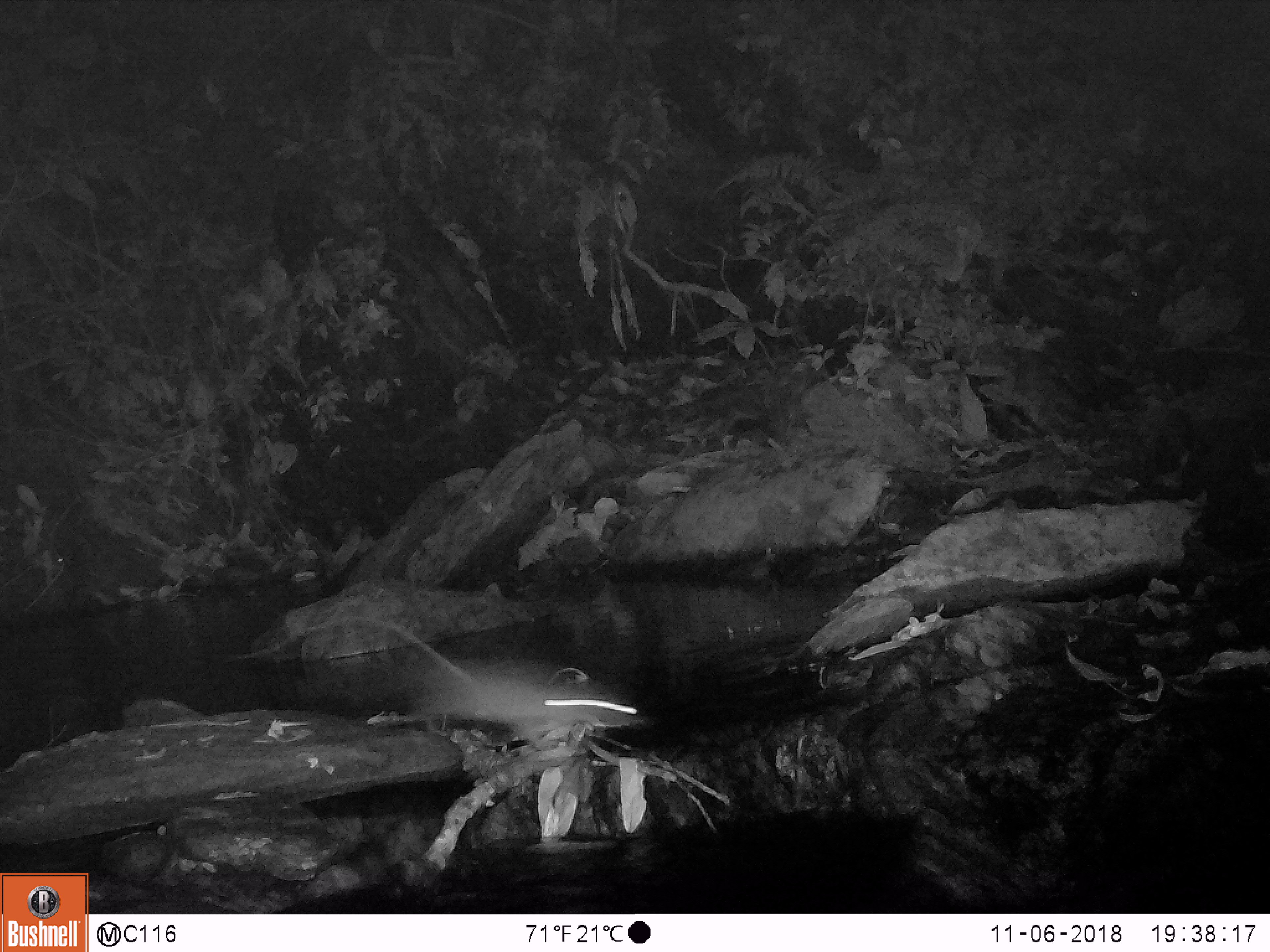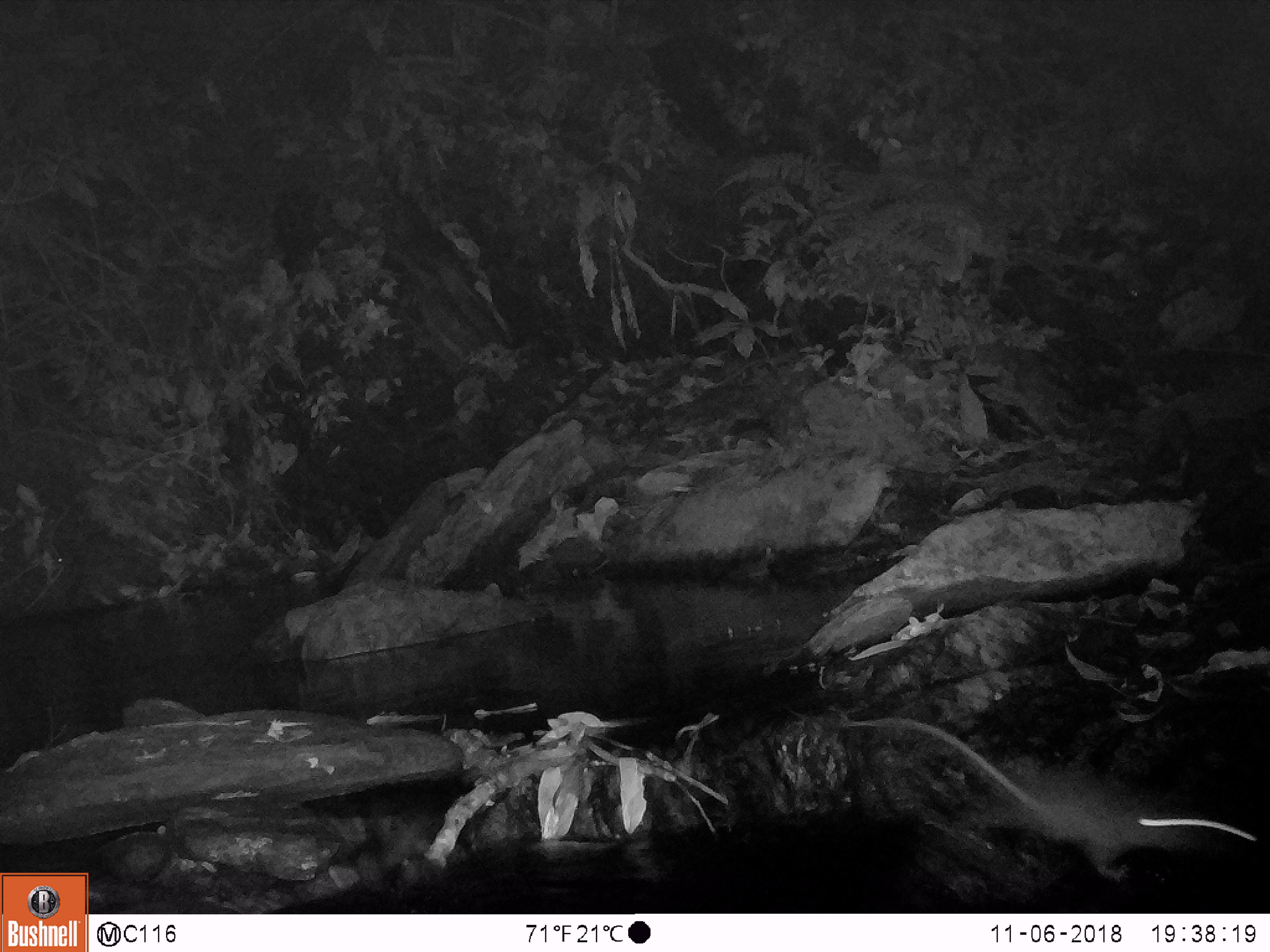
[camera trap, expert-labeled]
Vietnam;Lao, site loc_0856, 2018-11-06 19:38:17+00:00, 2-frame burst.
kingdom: Animalia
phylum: Chordata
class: Mammalia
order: Rodentia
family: Muridae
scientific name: Muridae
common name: old-world mice and rats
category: unidentified murid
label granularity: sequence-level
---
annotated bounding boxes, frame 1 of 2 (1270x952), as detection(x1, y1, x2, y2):
unidentified murid: detection(227, 613, 645, 748)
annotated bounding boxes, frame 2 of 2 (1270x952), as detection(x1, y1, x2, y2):
unidentified murid: detection(834, 718, 1202, 881)